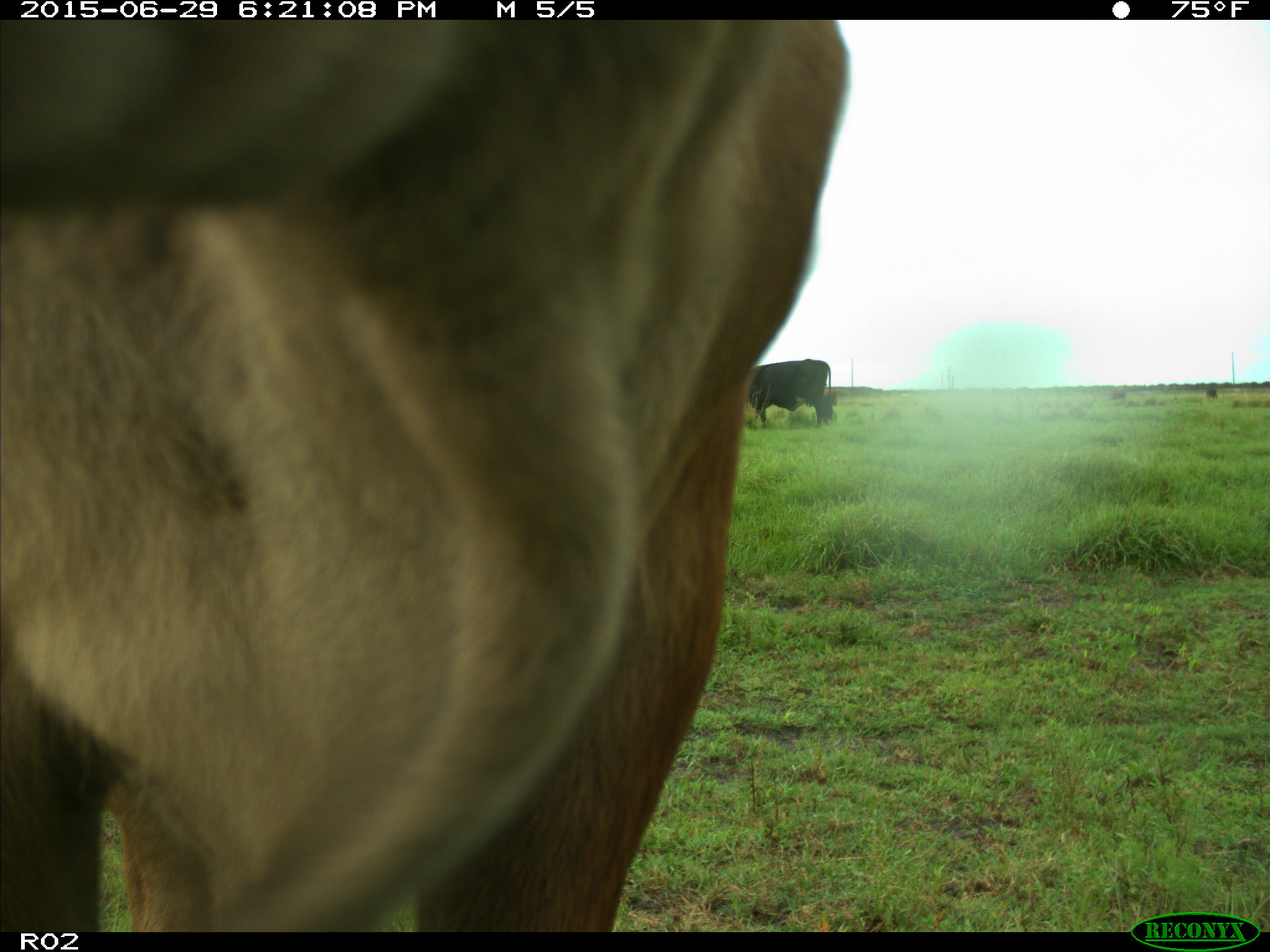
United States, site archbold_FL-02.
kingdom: Animalia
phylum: Chordata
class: Mammalia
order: Artiodactyla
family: Bovidae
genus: Bos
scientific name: Bos taurus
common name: domestic cow